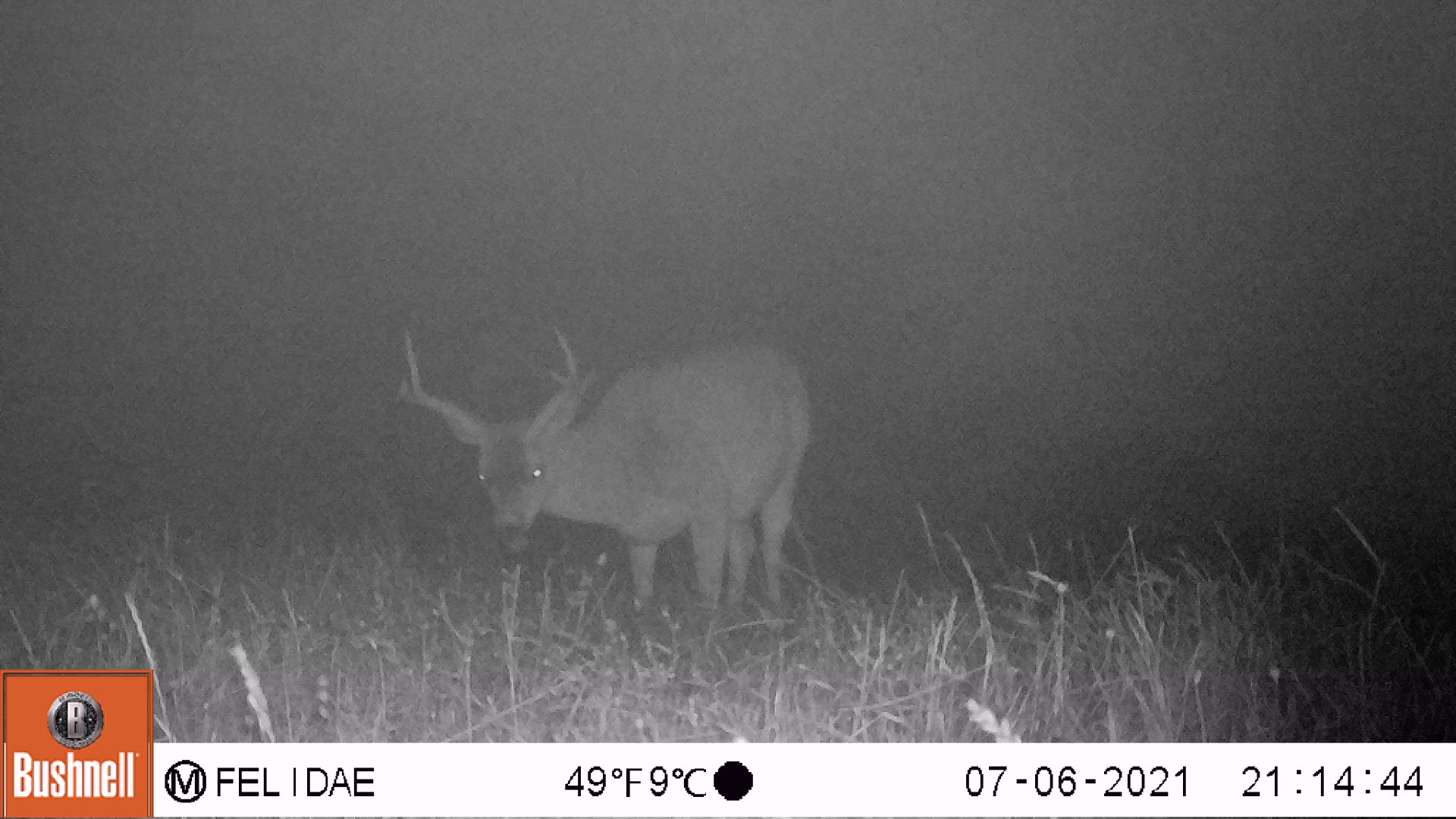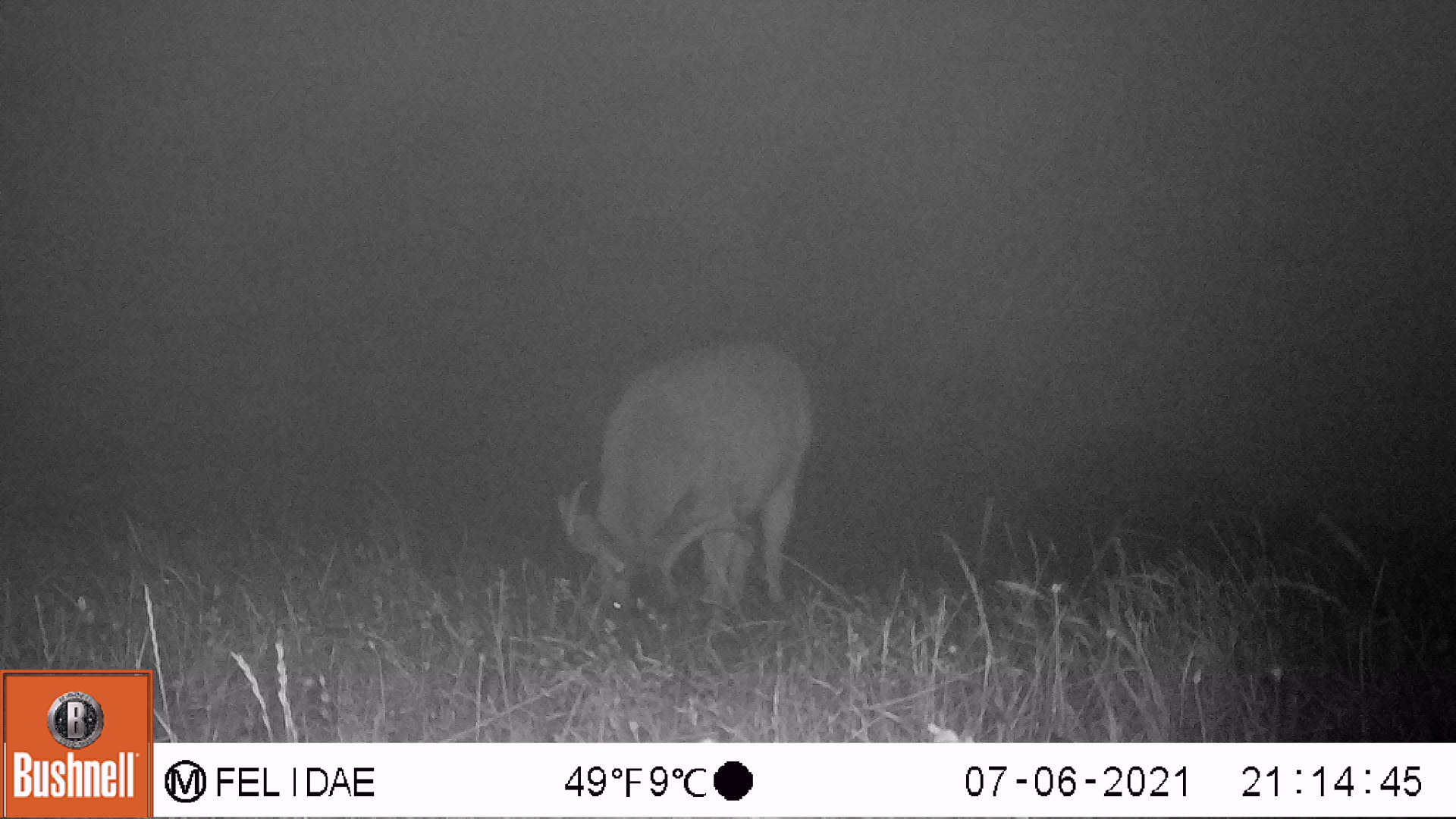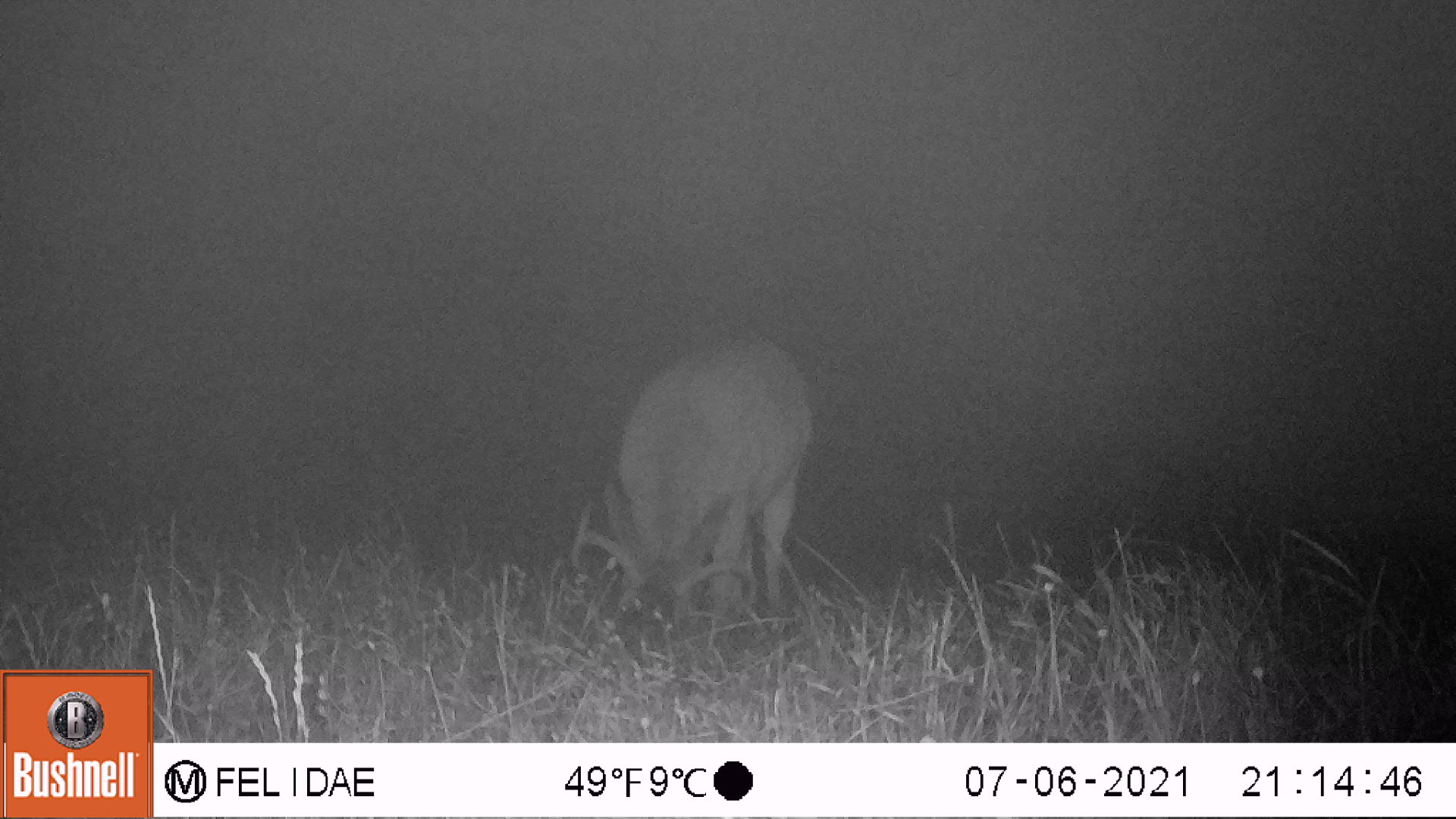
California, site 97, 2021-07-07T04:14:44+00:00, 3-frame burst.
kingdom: Animalia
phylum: Chordata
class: Mammalia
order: Artiodactyla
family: Cervidae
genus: Odocoileus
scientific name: Odocoileus hemionus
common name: mule deer